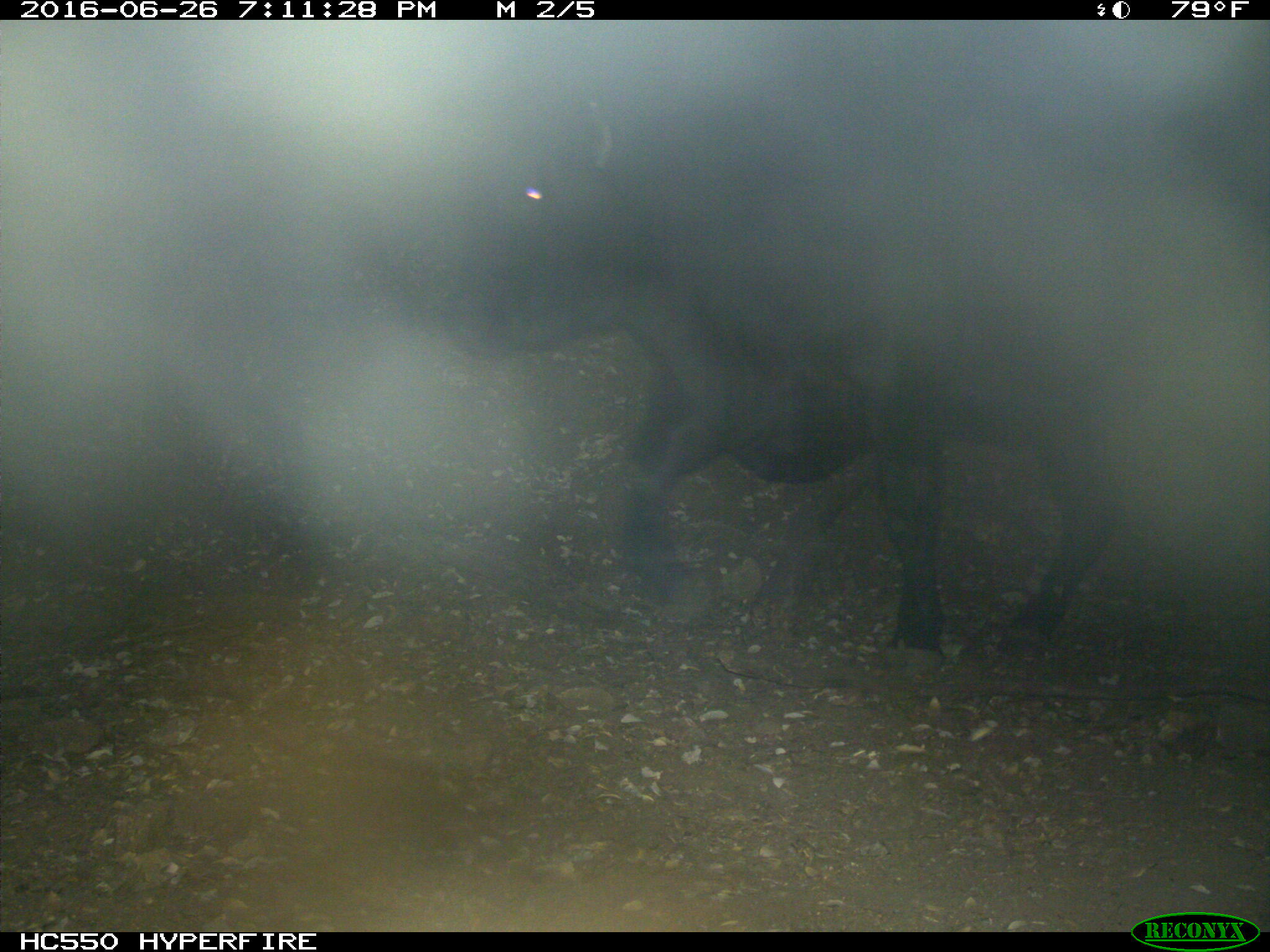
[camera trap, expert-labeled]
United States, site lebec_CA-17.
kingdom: Animalia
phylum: Chordata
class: Mammalia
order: Artiodactyla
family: Bovidae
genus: Bos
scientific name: Bos taurus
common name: domestic cow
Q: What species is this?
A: Bos taurus (domestic cow).